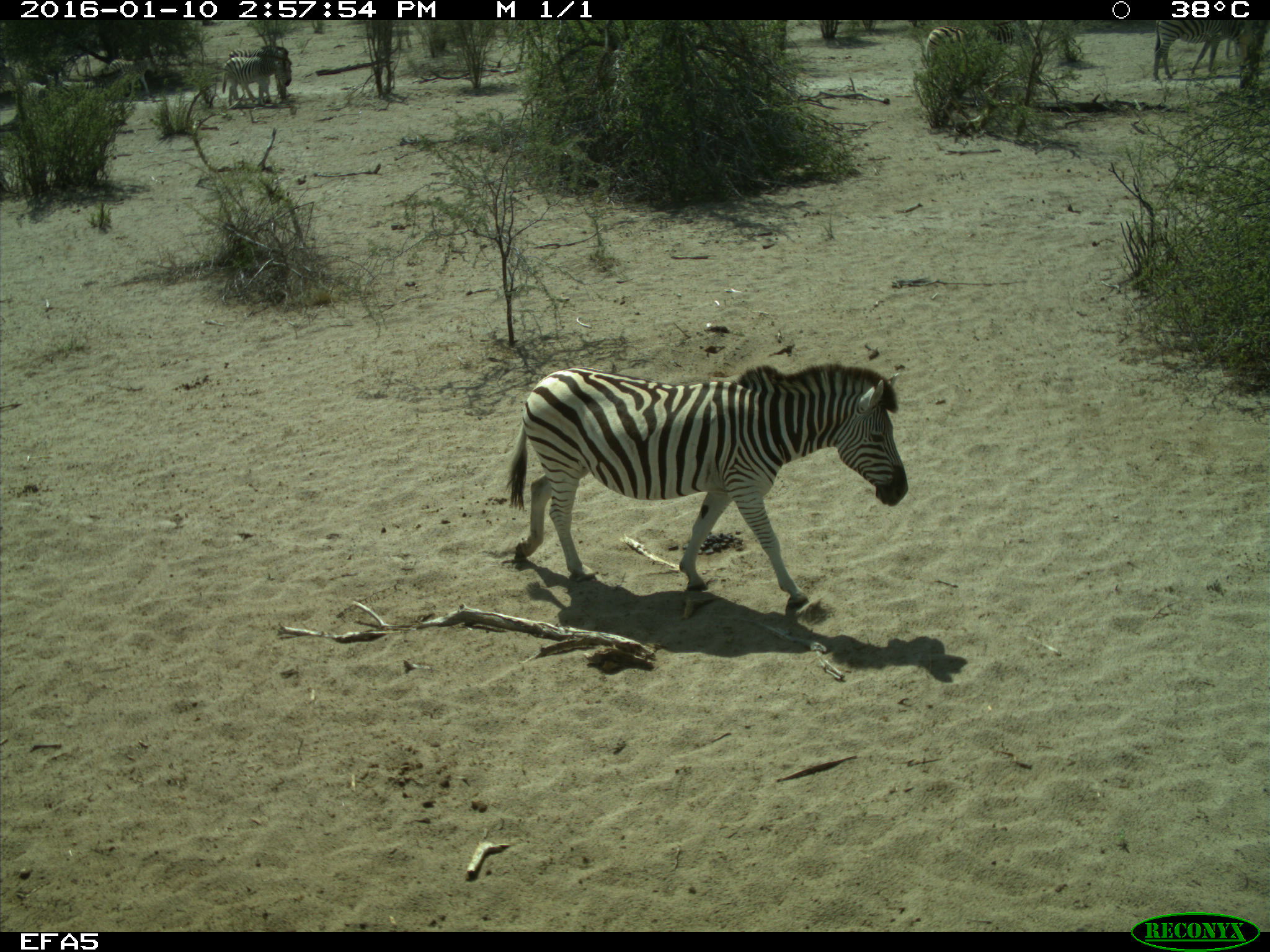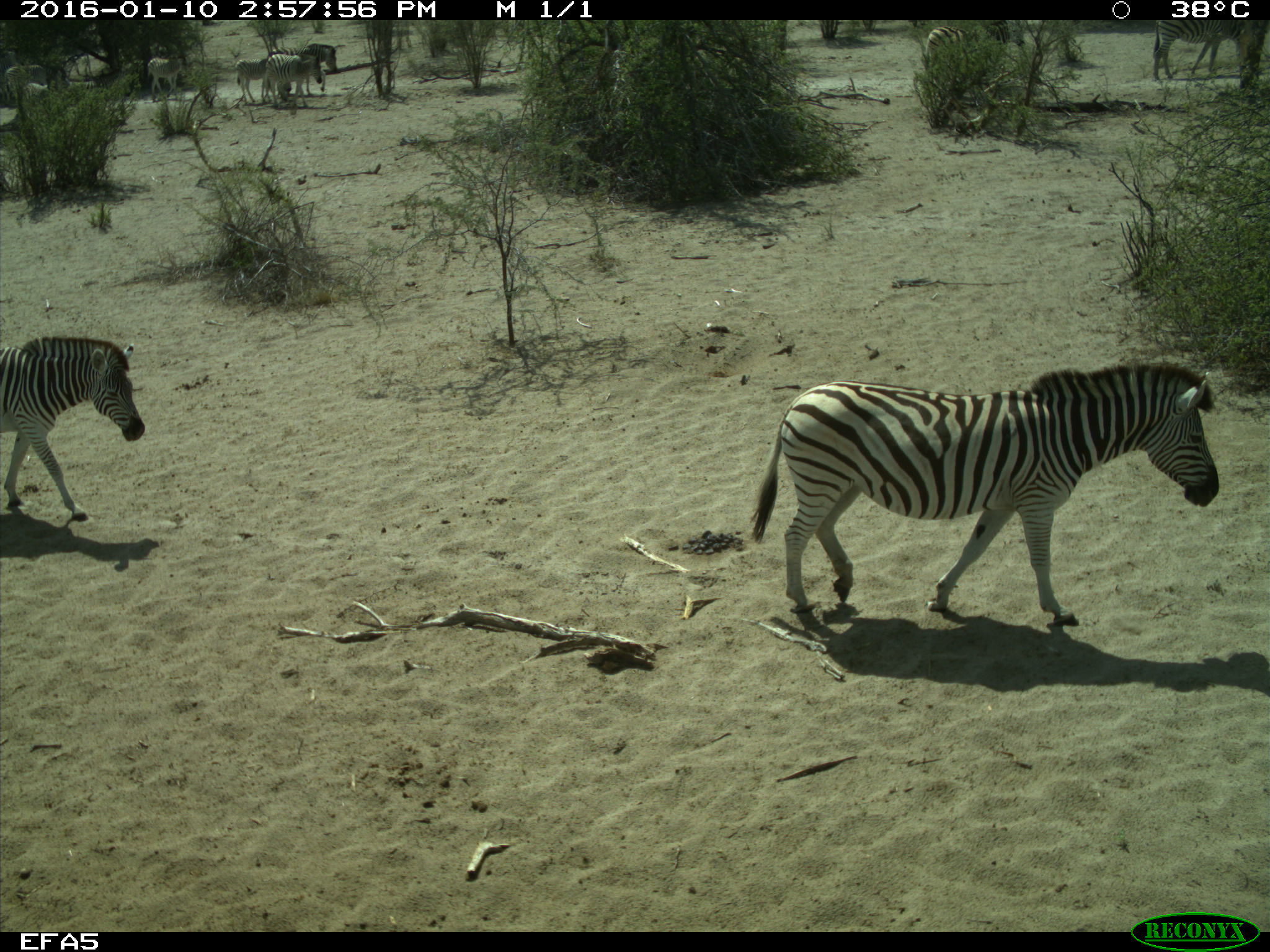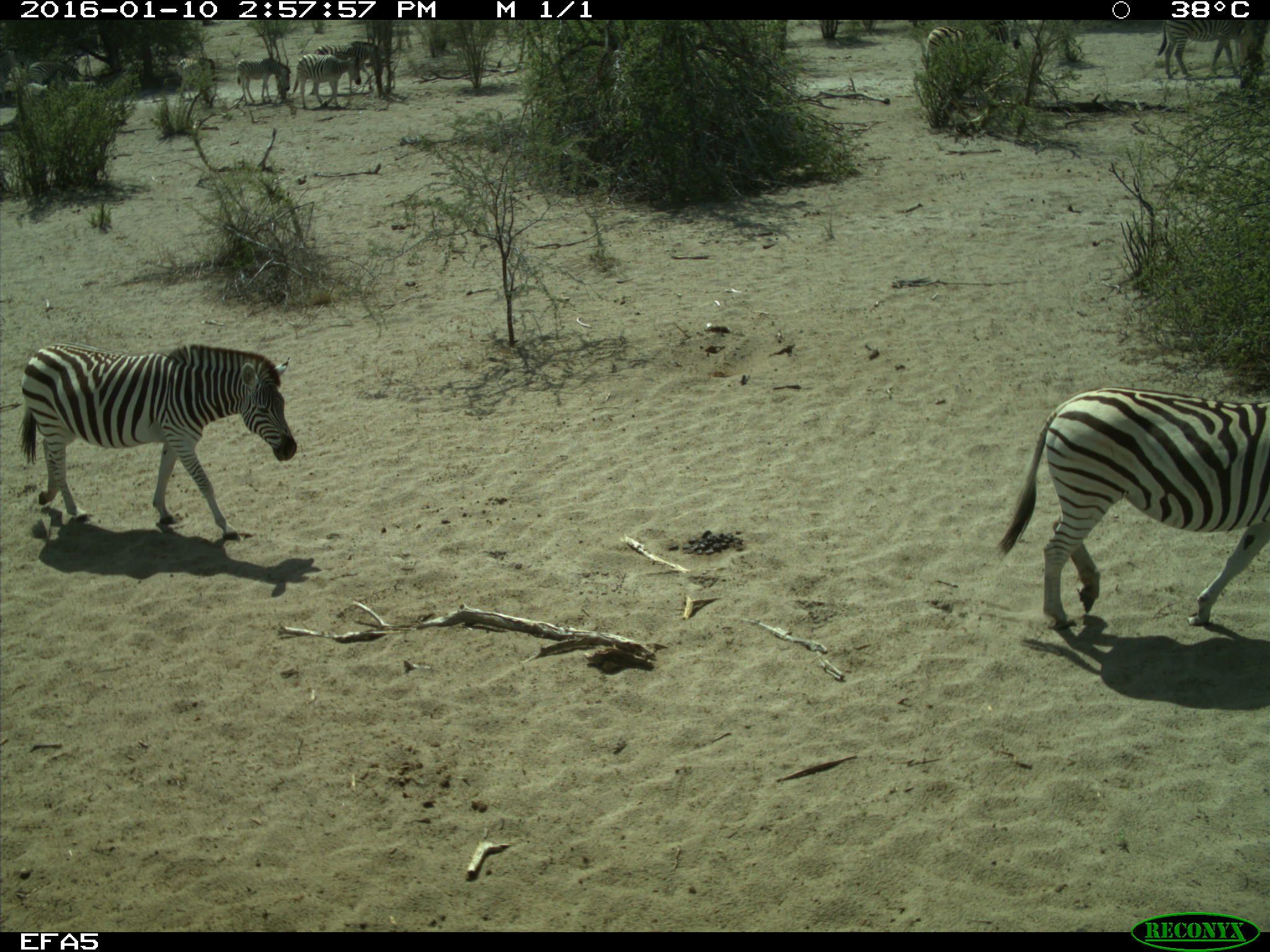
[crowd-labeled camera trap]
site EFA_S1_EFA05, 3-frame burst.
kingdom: Animalia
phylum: Chordata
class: Mammalia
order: Perissodactyla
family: Equidae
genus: Equus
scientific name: Equus quagga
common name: plains zebra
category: zebraplains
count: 11-50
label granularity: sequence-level